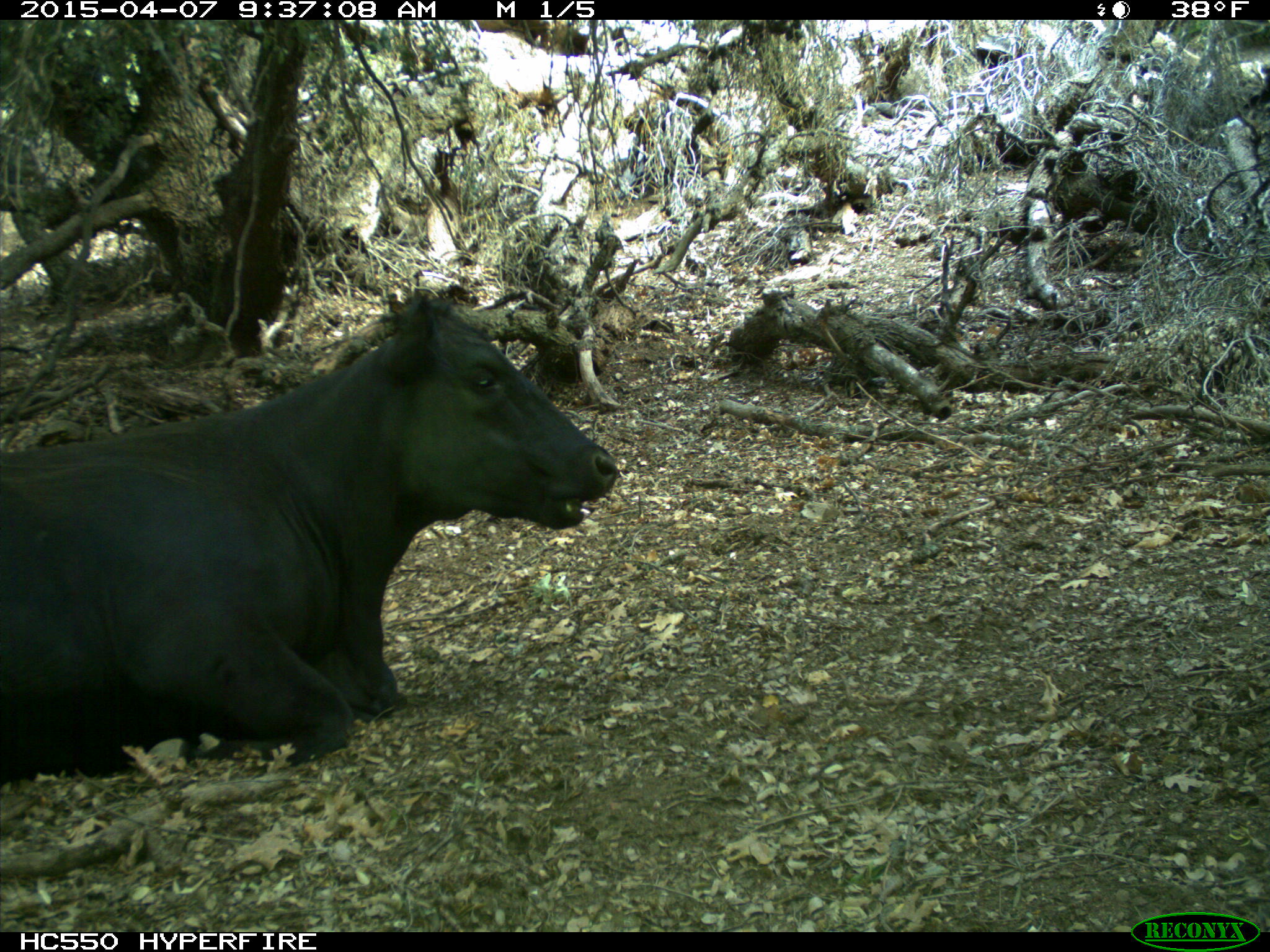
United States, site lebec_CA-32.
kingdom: Animalia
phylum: Chordata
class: Mammalia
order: Artiodactyla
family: Bovidae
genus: Bos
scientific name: Bos taurus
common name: domestic cow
Bos taurus (domestic cow).